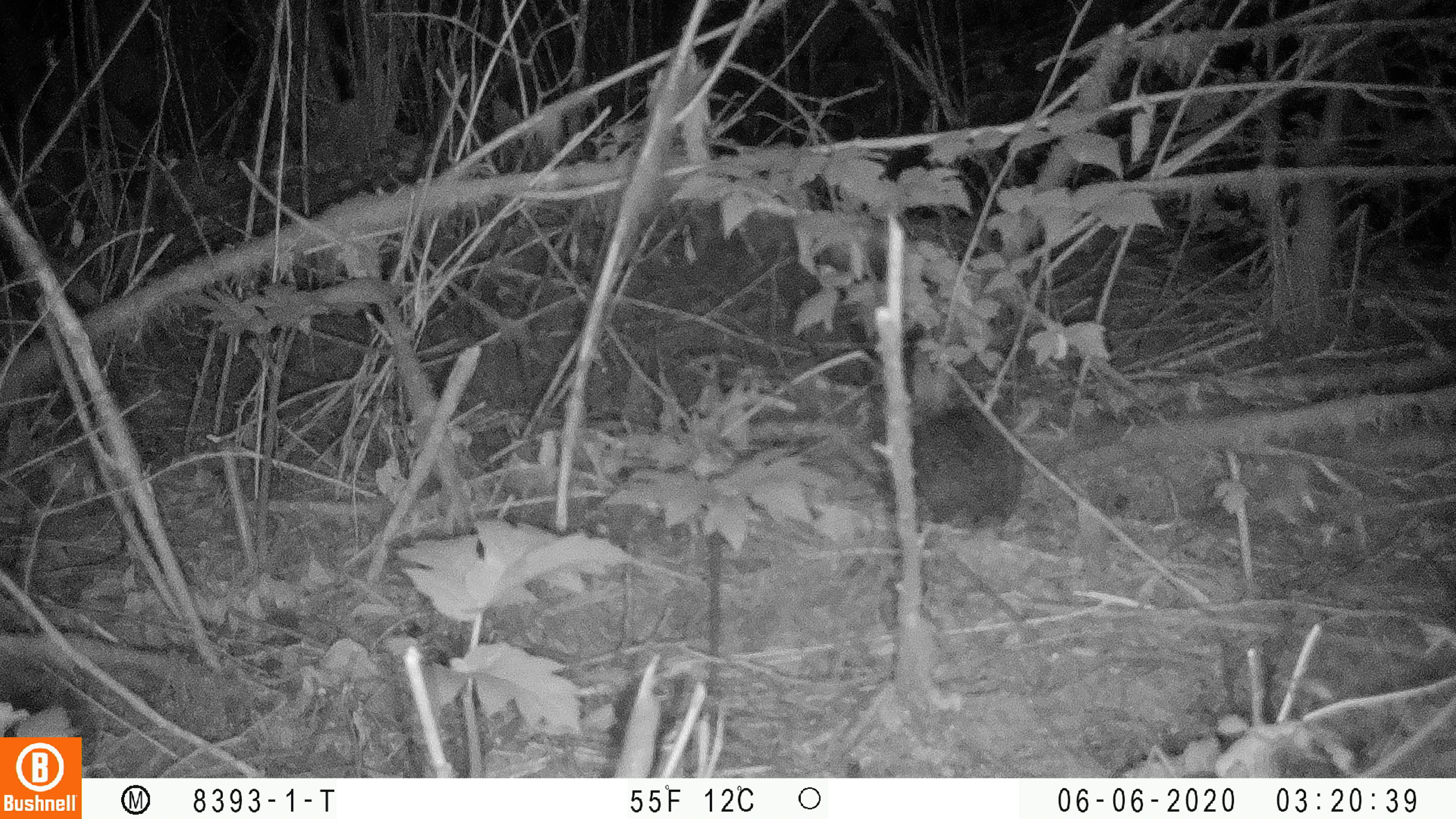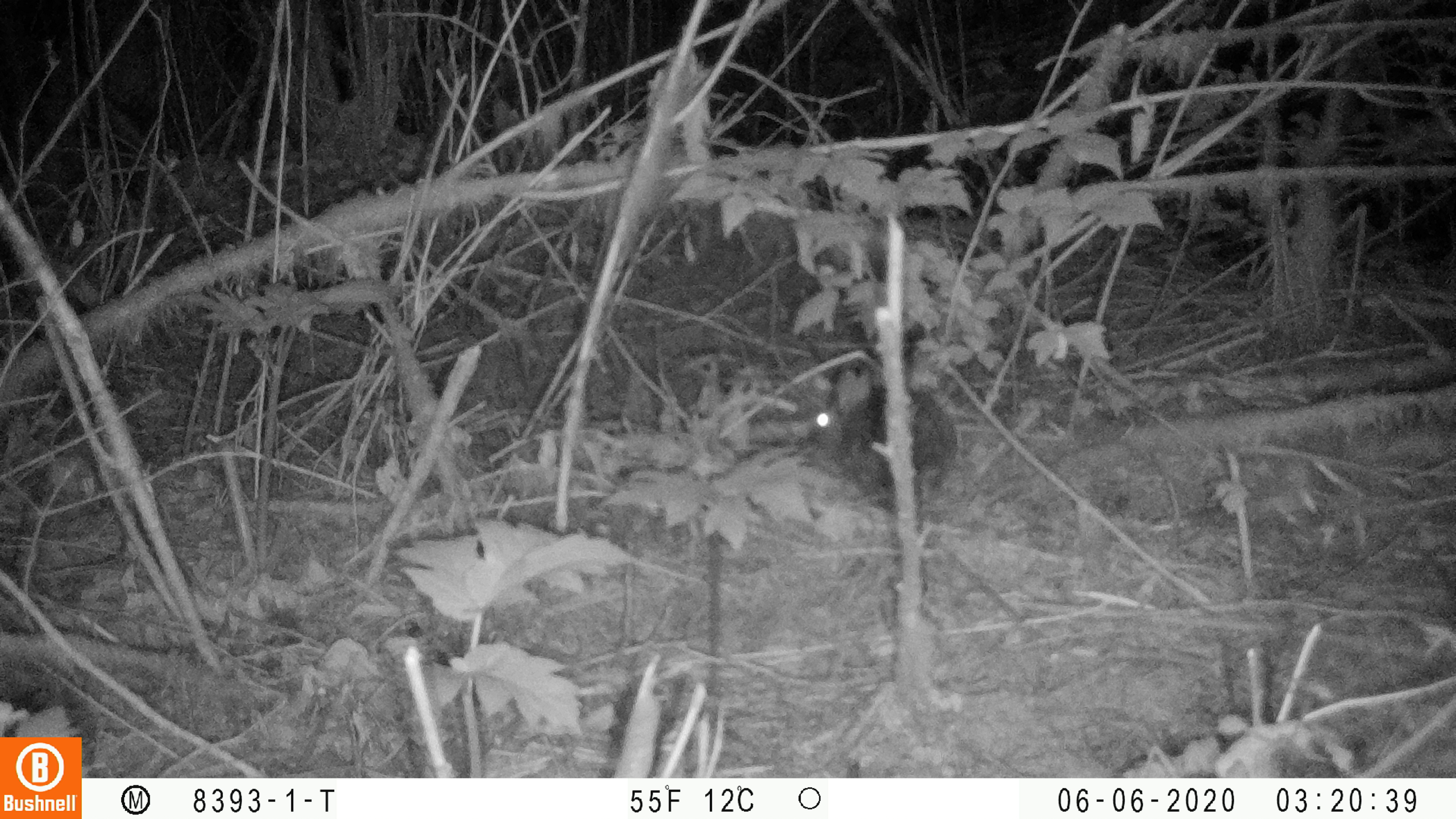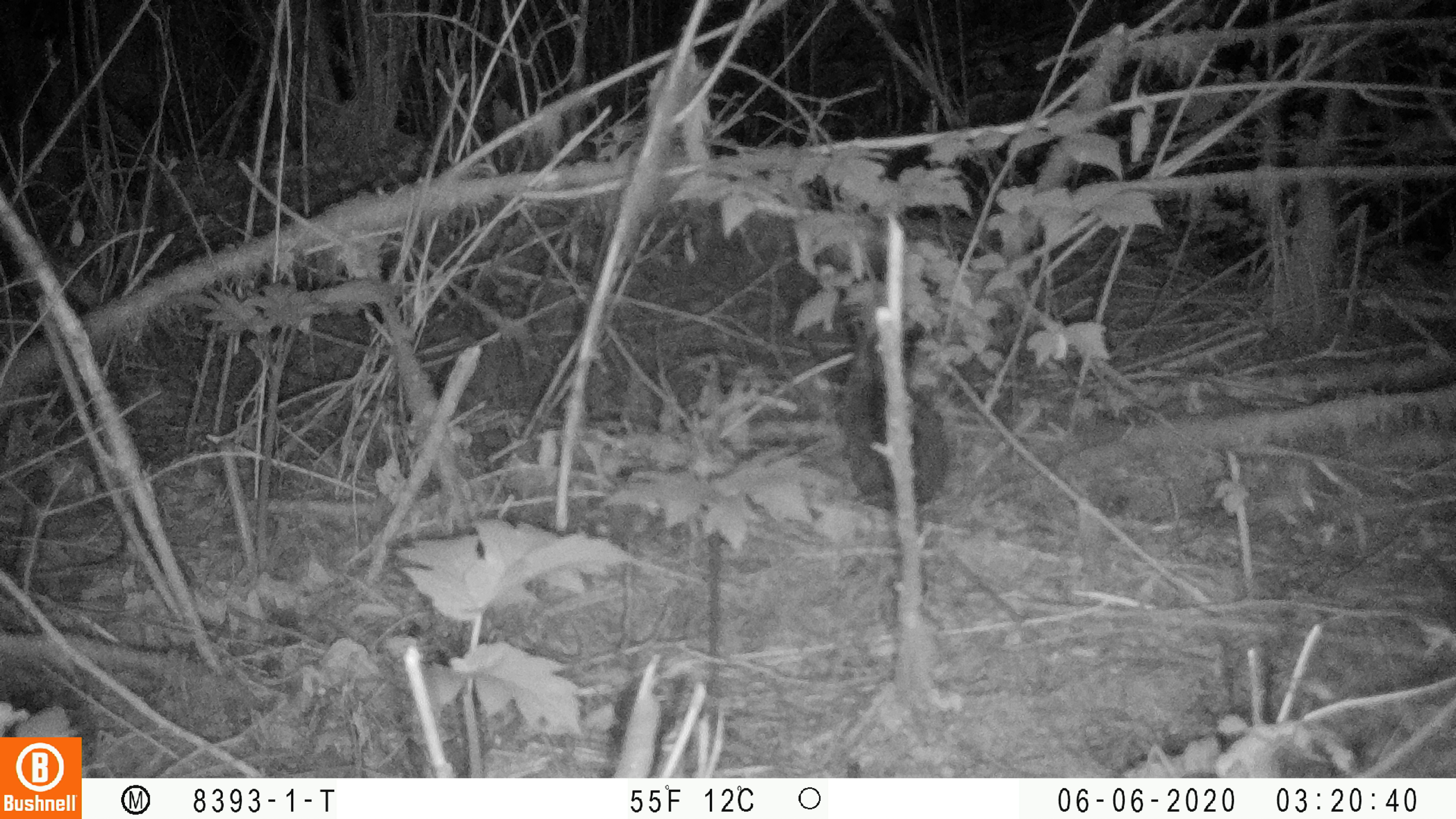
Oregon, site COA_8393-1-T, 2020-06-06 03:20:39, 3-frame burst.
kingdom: Animalia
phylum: Chordata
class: Mammalia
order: Lagomorpha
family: Leporidae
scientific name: Leporidae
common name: hares and rabbits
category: leporidae family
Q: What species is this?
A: Leporidae family (hares and rabbits) (Leporidae).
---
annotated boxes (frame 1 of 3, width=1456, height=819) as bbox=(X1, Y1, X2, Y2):
leporidae family: bbox=(910, 346, 1023, 534)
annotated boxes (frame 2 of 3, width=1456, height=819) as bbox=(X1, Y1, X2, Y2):
leporidae family: bbox=(811, 366, 956, 523)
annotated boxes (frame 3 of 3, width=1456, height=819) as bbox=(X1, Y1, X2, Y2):
leporidae family: bbox=(841, 320, 950, 516)